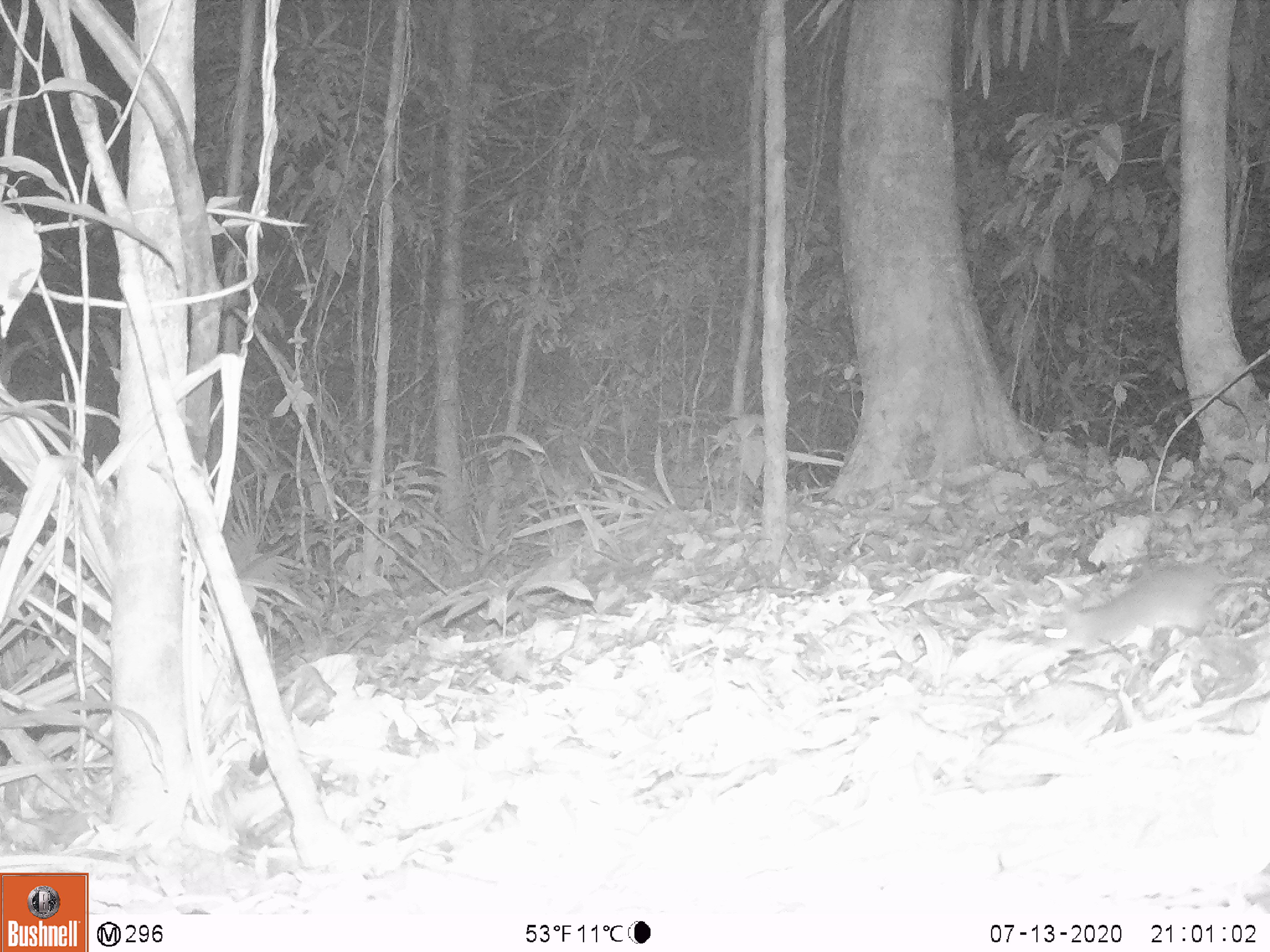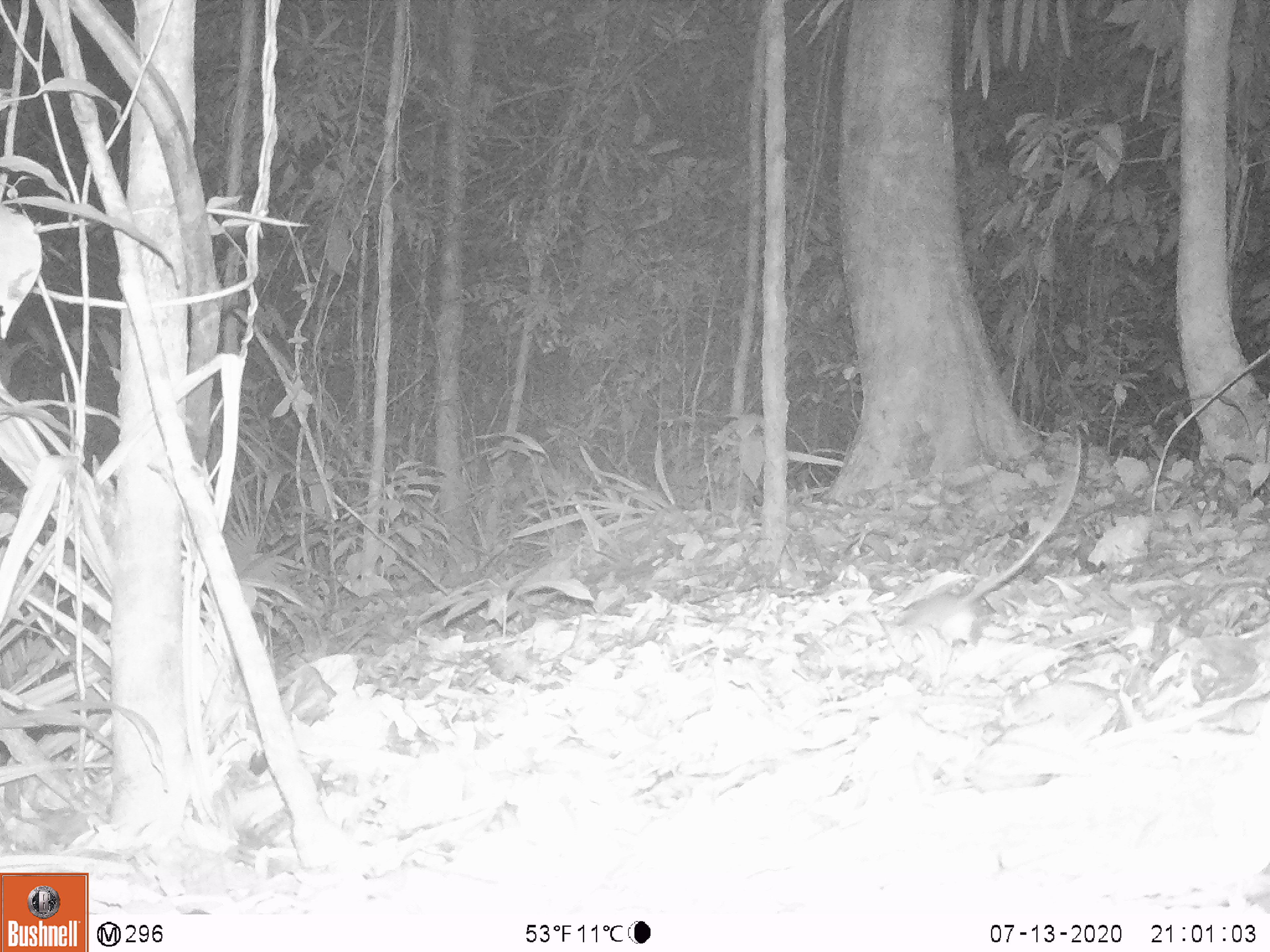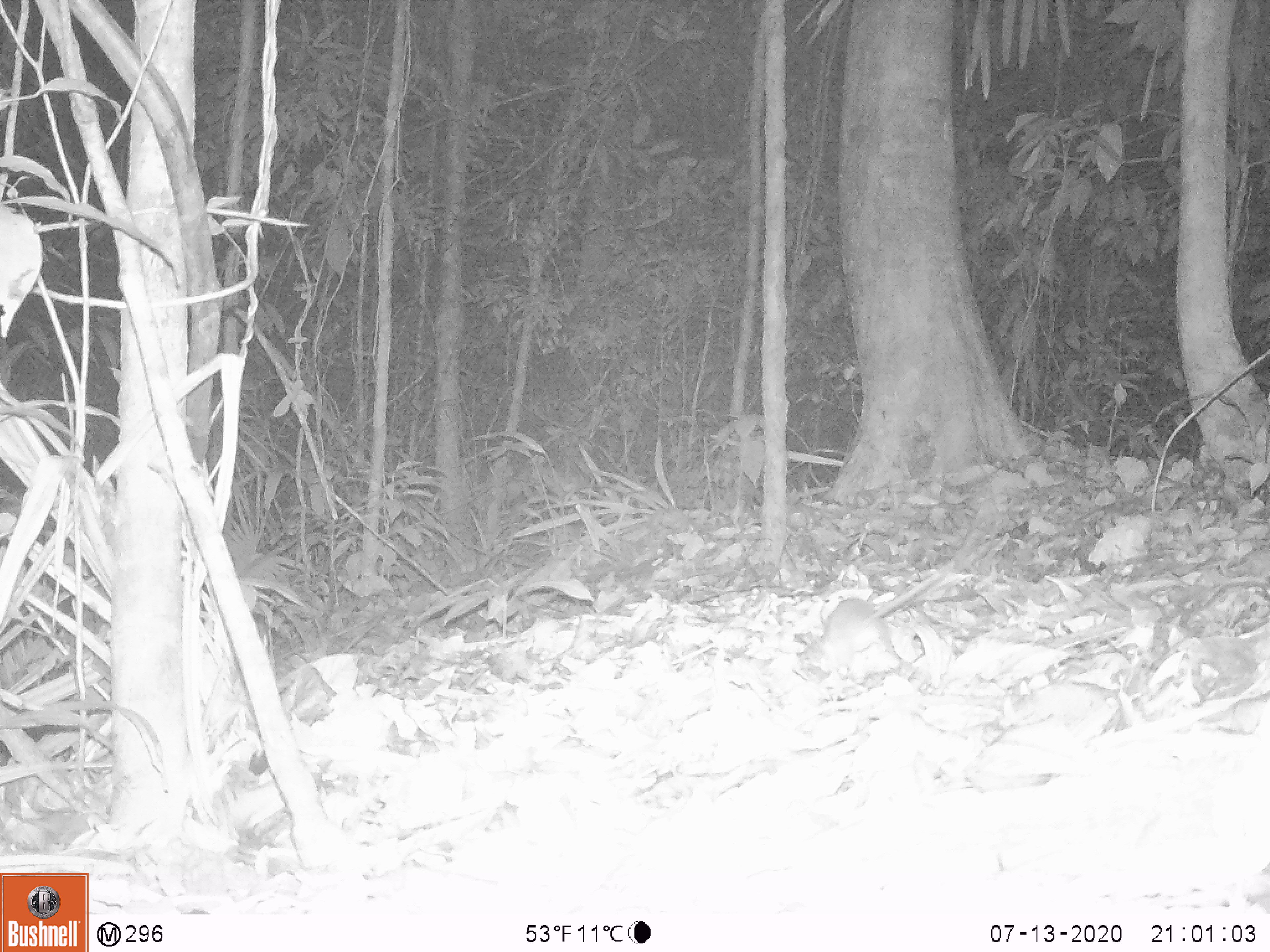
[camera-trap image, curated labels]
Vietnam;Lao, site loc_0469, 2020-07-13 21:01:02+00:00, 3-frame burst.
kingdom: Animalia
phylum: Chordata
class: Mammalia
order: Rodentia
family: Muridae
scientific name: Muridae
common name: old-world mice and rats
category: unidentified murid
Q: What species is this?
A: Unidentified murid (old-world mice and rats) (Muridae).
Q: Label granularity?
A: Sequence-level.